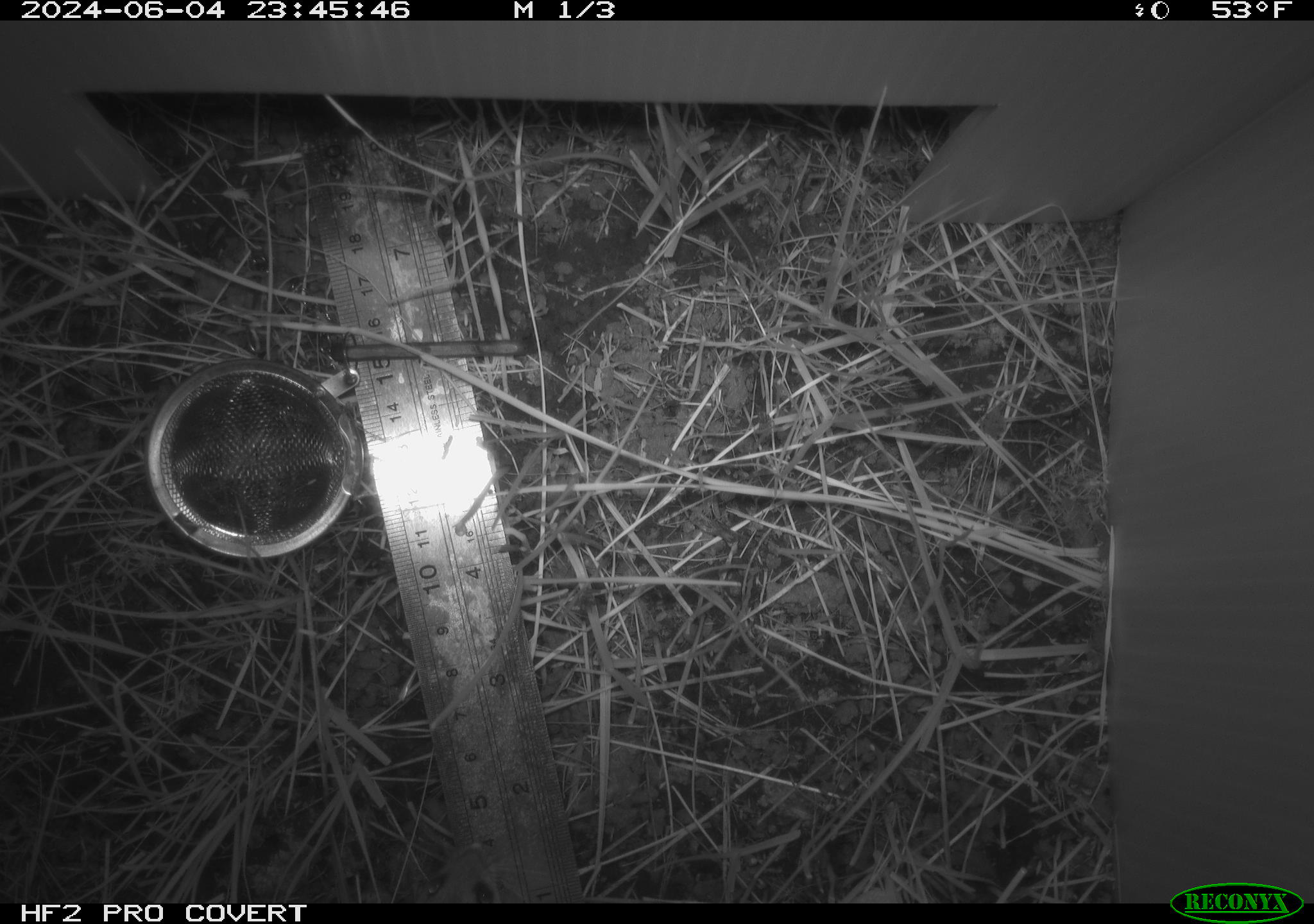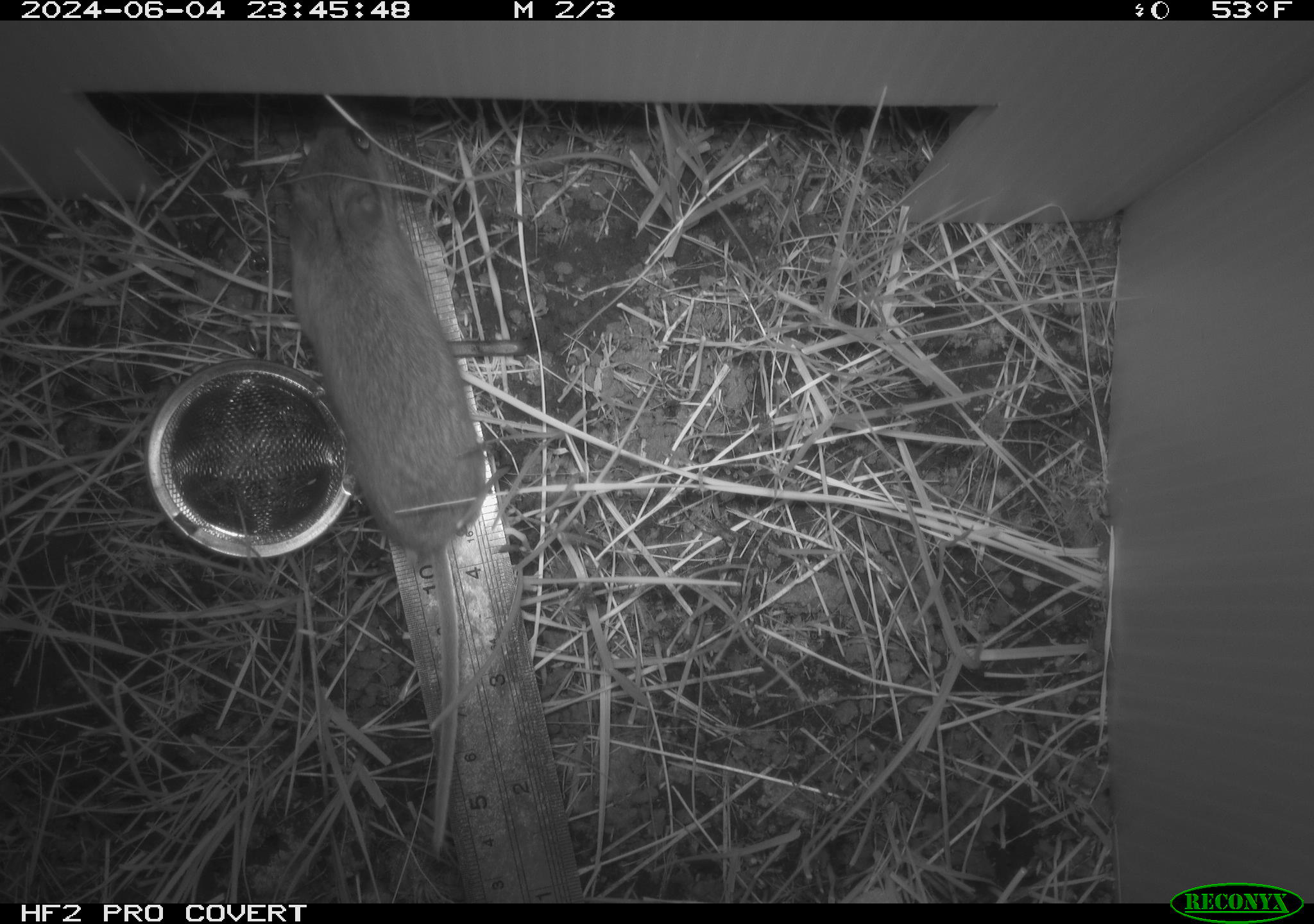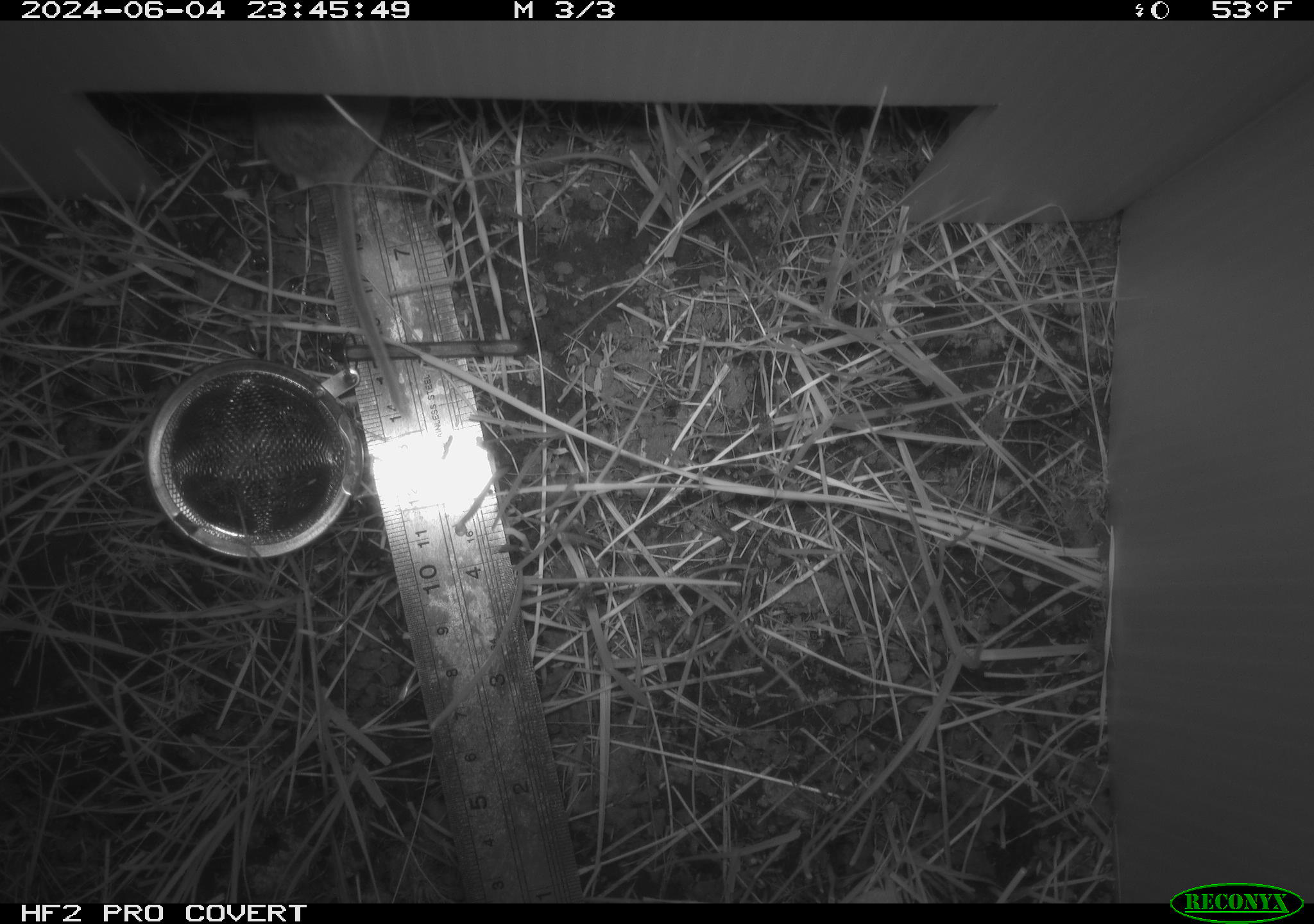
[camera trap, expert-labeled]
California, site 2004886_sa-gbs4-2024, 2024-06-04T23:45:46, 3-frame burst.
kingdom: Animalia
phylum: Chordata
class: Mammalia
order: Rodentia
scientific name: Rodentia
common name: mouse species